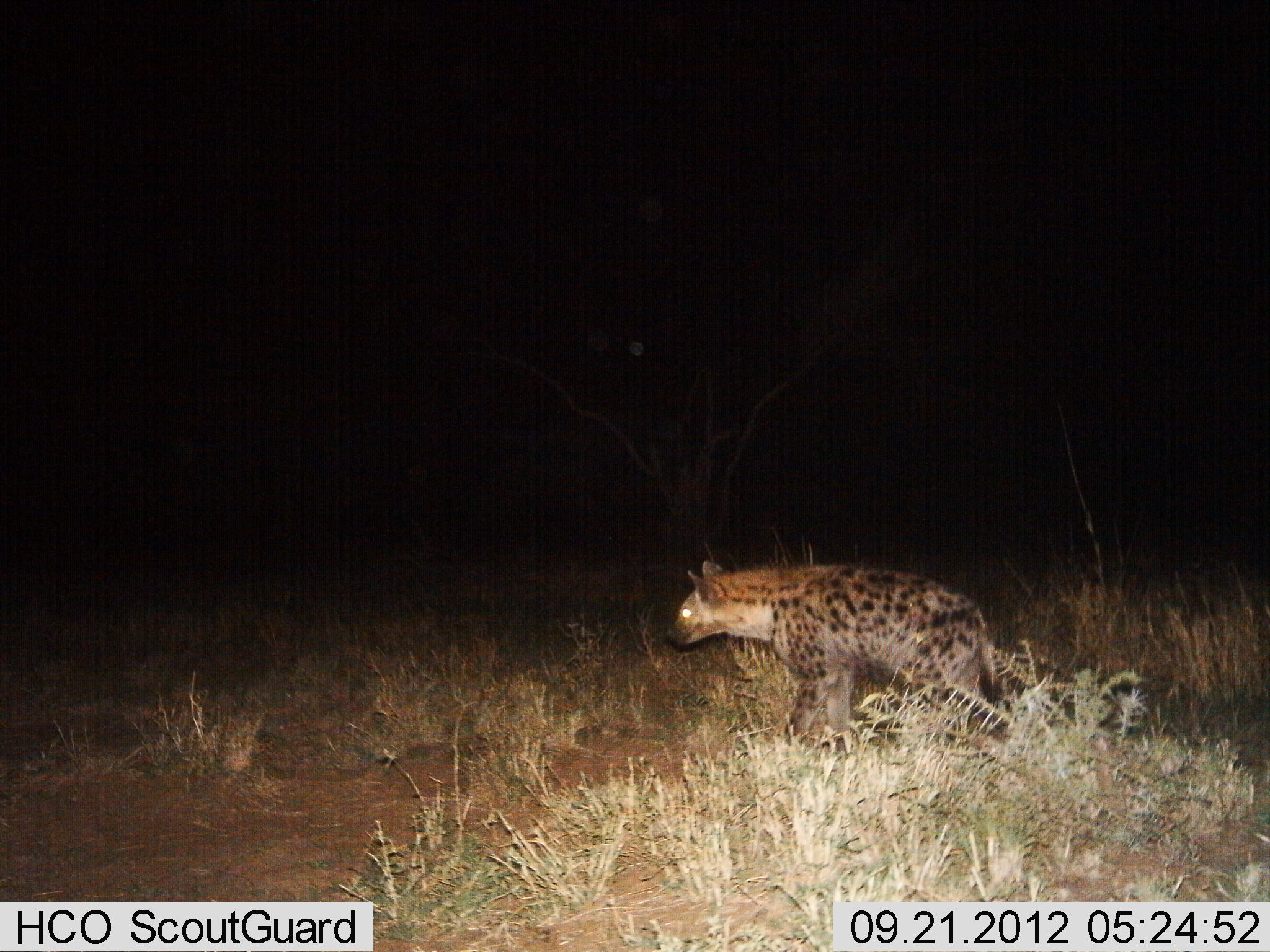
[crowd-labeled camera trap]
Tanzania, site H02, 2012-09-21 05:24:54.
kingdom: Animalia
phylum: Chordata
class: Mammalia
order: Carnivora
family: Hyaenidae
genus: Crocuta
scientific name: Crocuta crocuta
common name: spotted hyena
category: hyenaspotted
Hyenaspotted (spotted hyena) (Crocuta crocuta), count 1. Behavior (volunteer vote fractions): standing 10%, resting 0%, moving 90%, interacting 0%. Young present (vote fraction): 0%. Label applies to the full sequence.